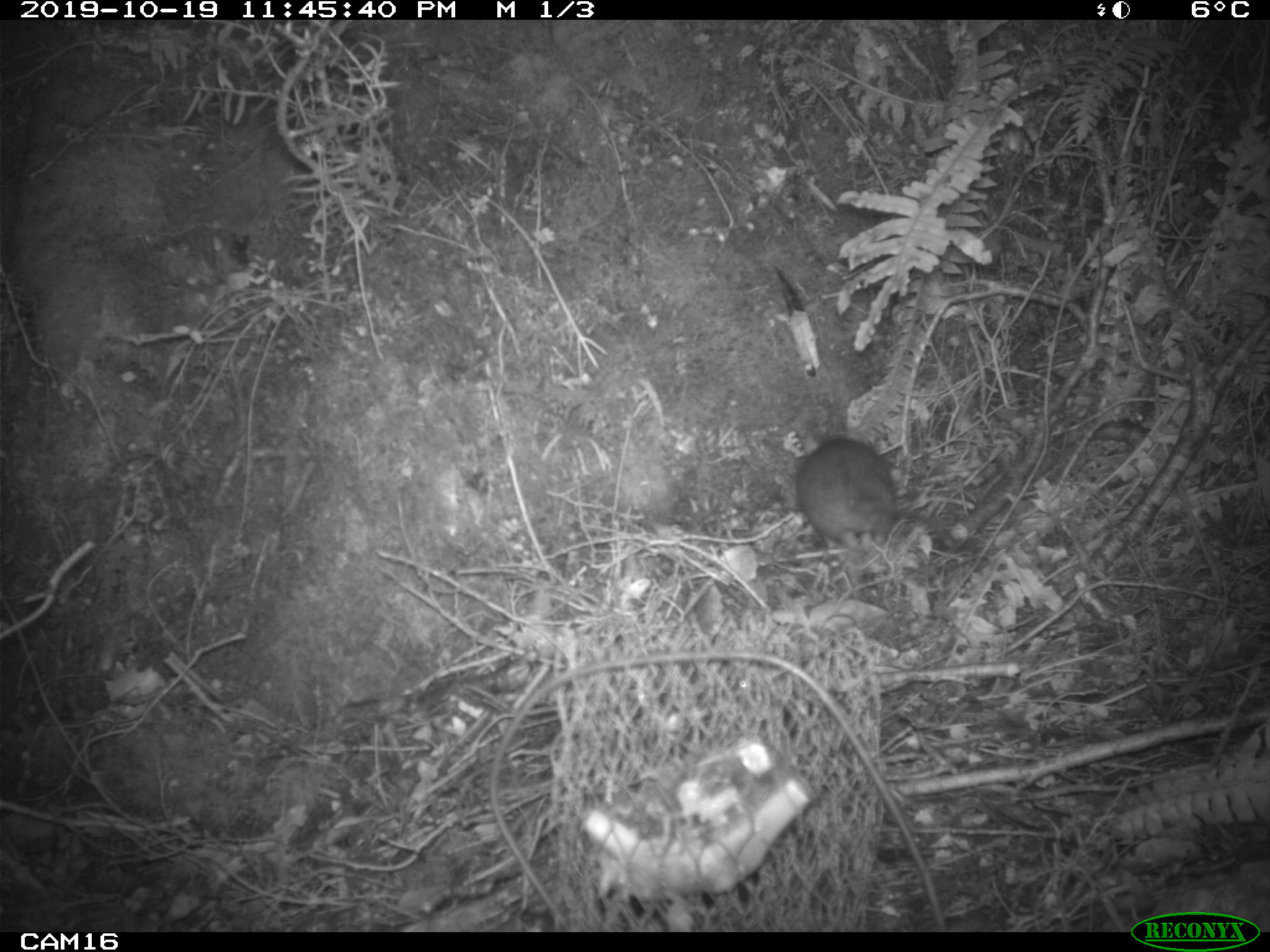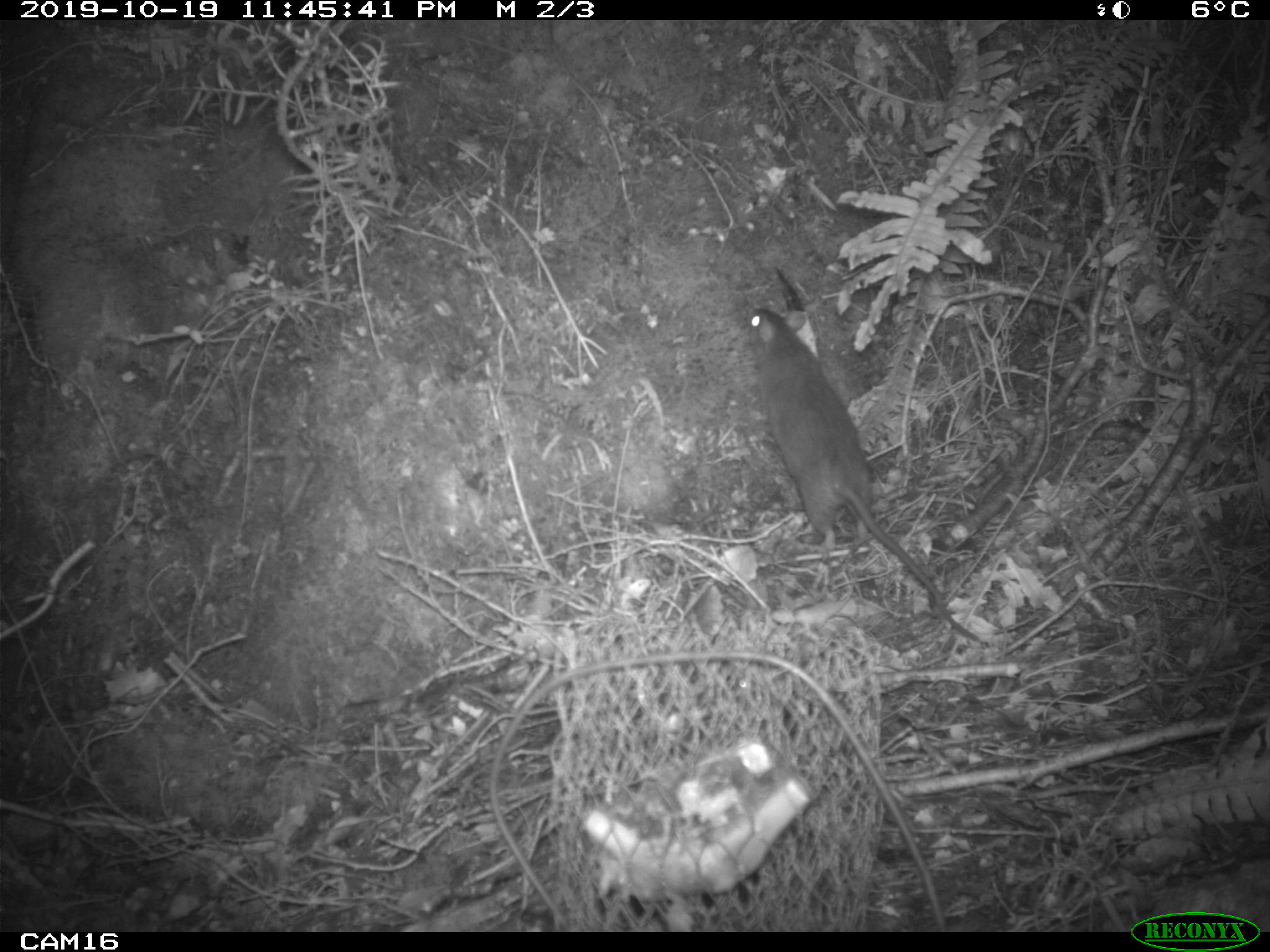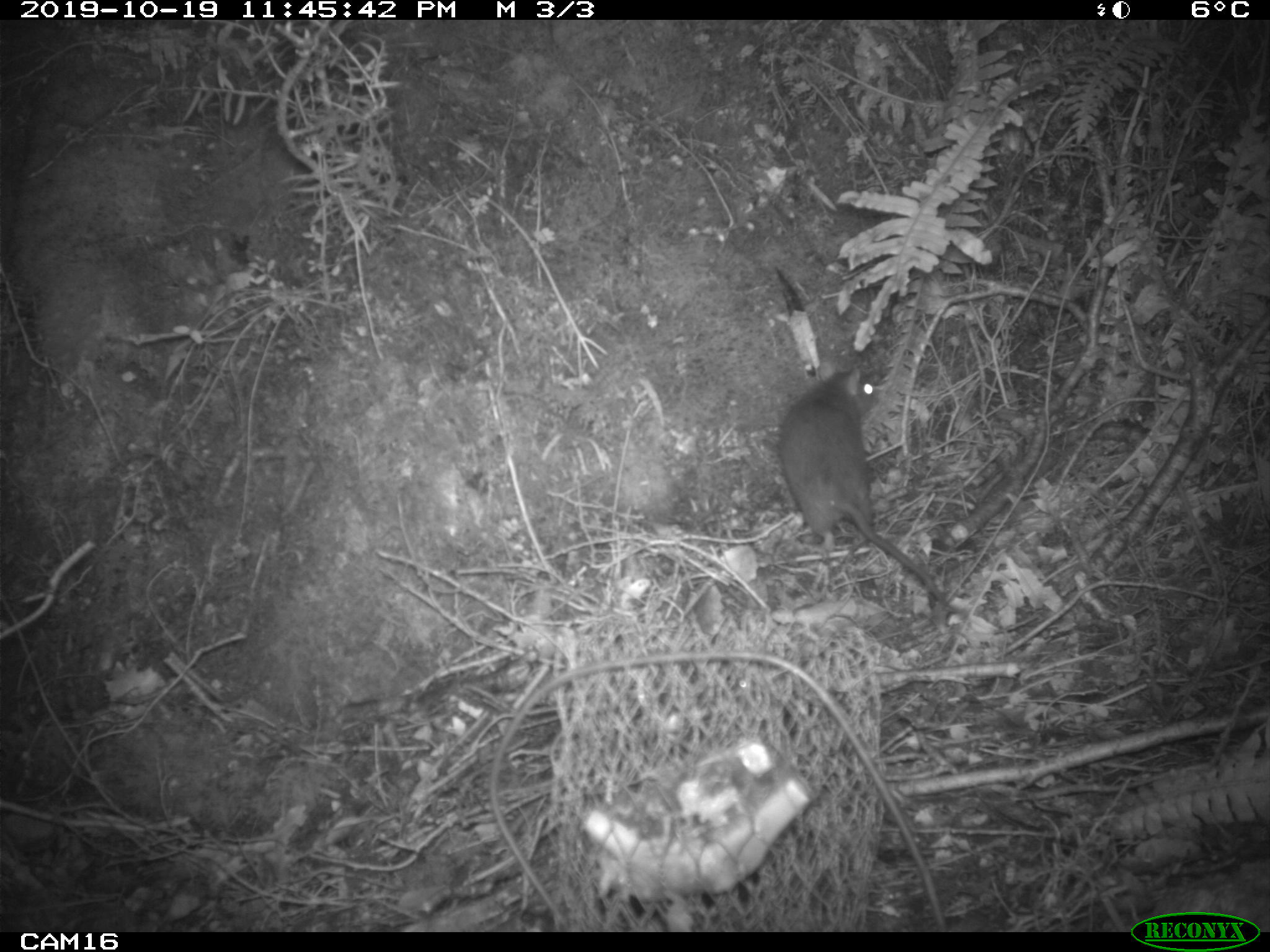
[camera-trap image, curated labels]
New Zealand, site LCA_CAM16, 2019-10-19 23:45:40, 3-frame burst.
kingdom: Animalia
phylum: Chordata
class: Mammalia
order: Rodentia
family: Muridae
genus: Rattus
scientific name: Rattus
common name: rat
Rat (Rattus).